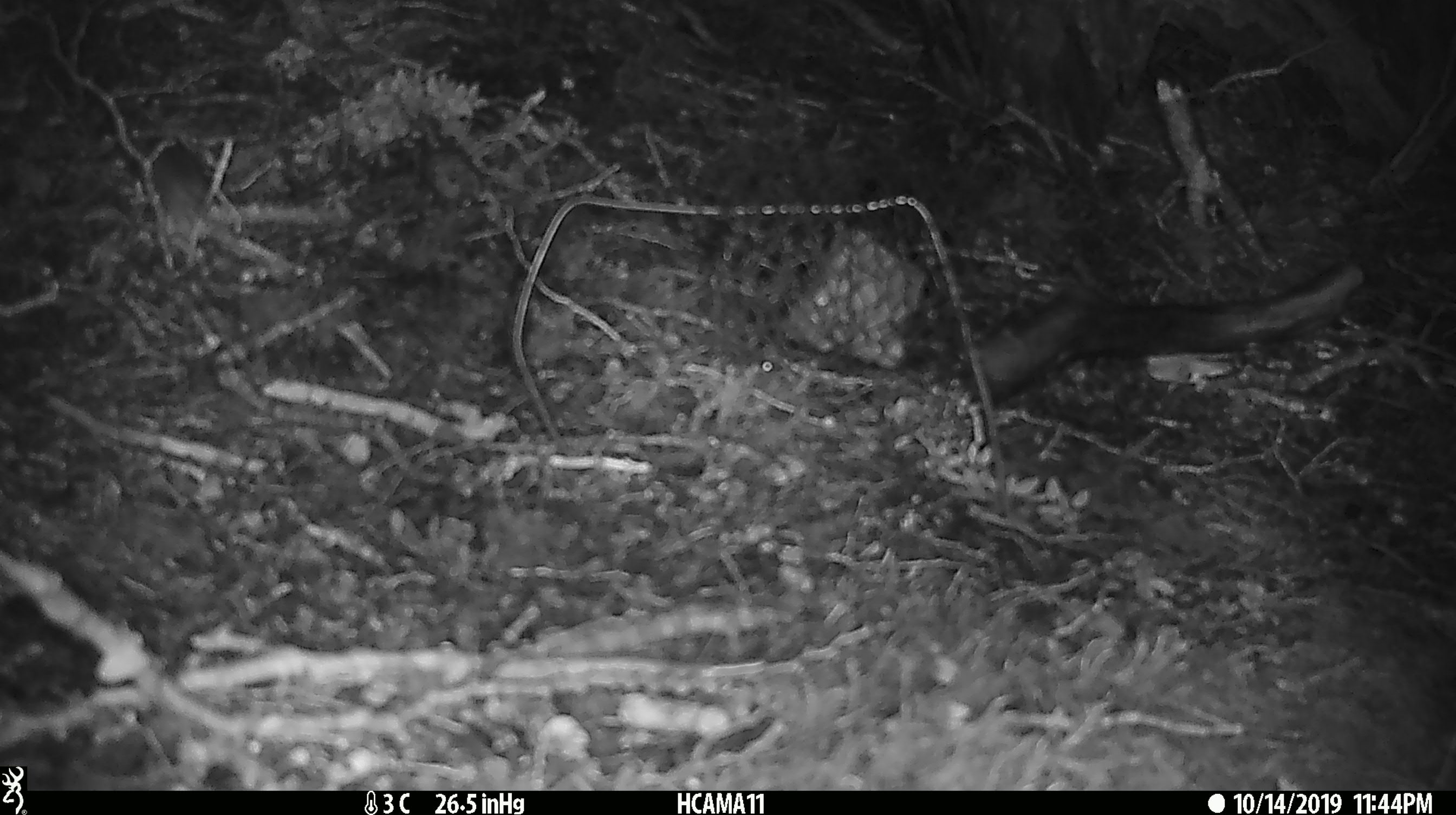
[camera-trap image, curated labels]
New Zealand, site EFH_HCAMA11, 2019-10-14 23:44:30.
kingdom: Animalia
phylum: Chordata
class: Mammalia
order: Rodentia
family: Muridae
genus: Mus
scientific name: Mus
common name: mouse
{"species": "mouse (Mus)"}